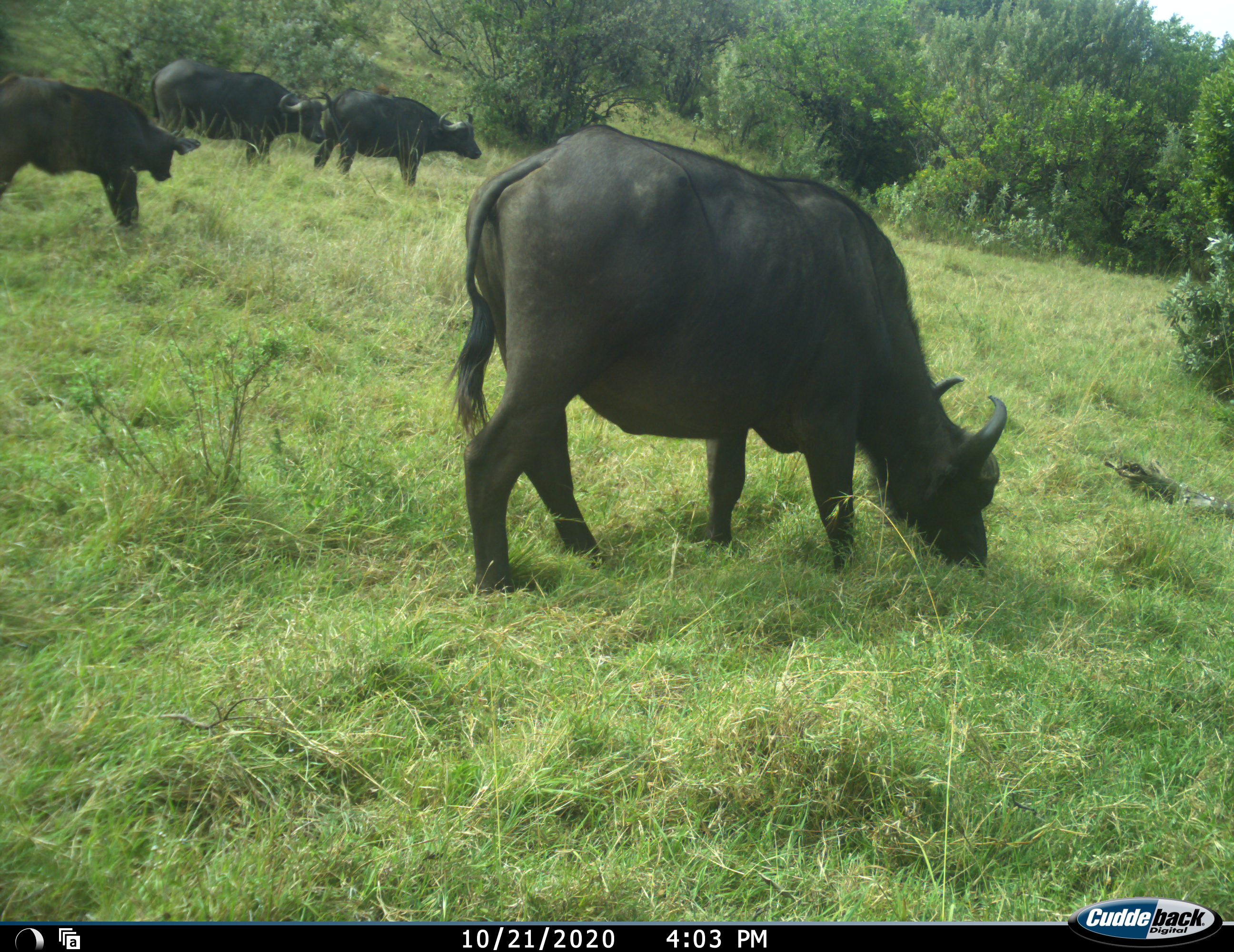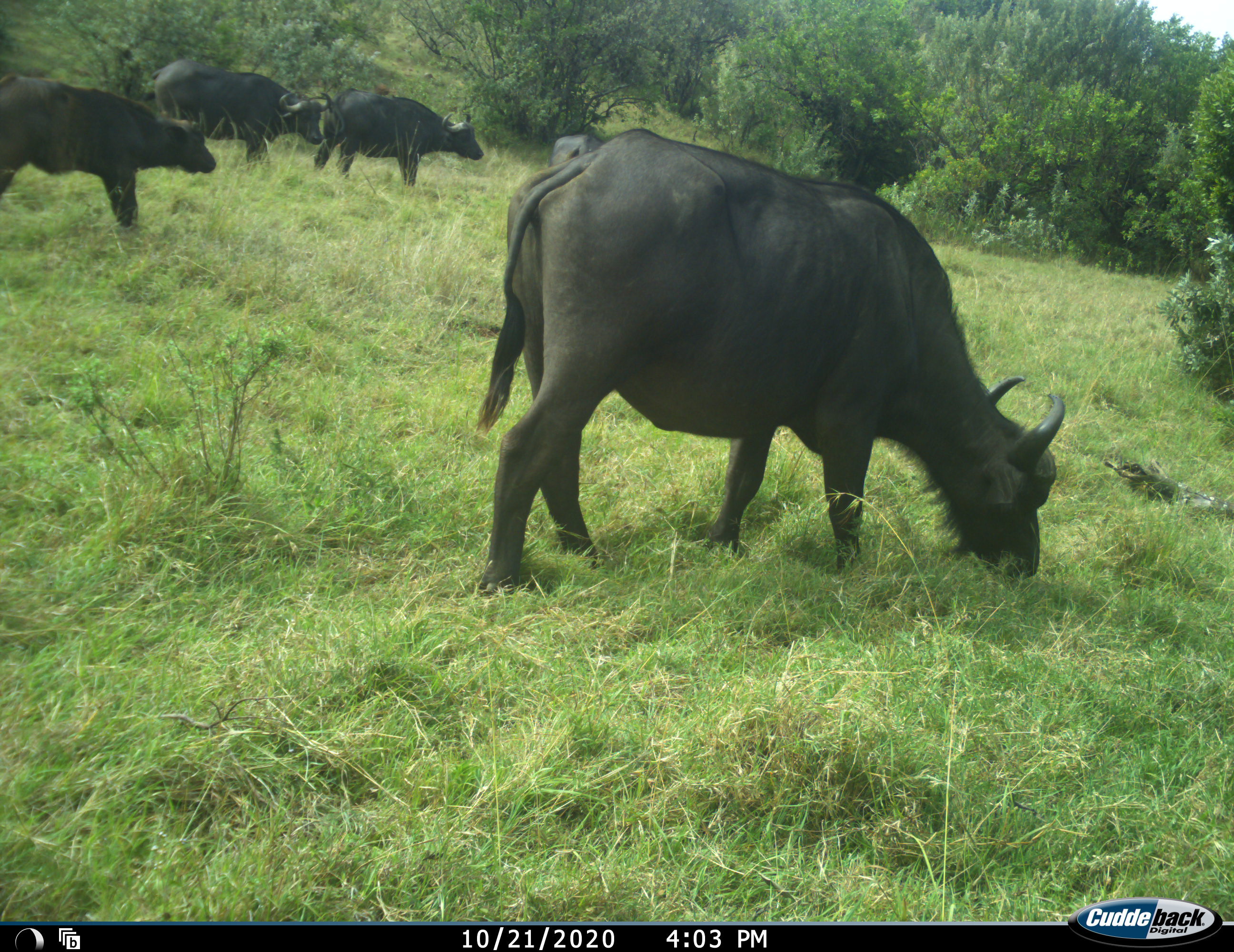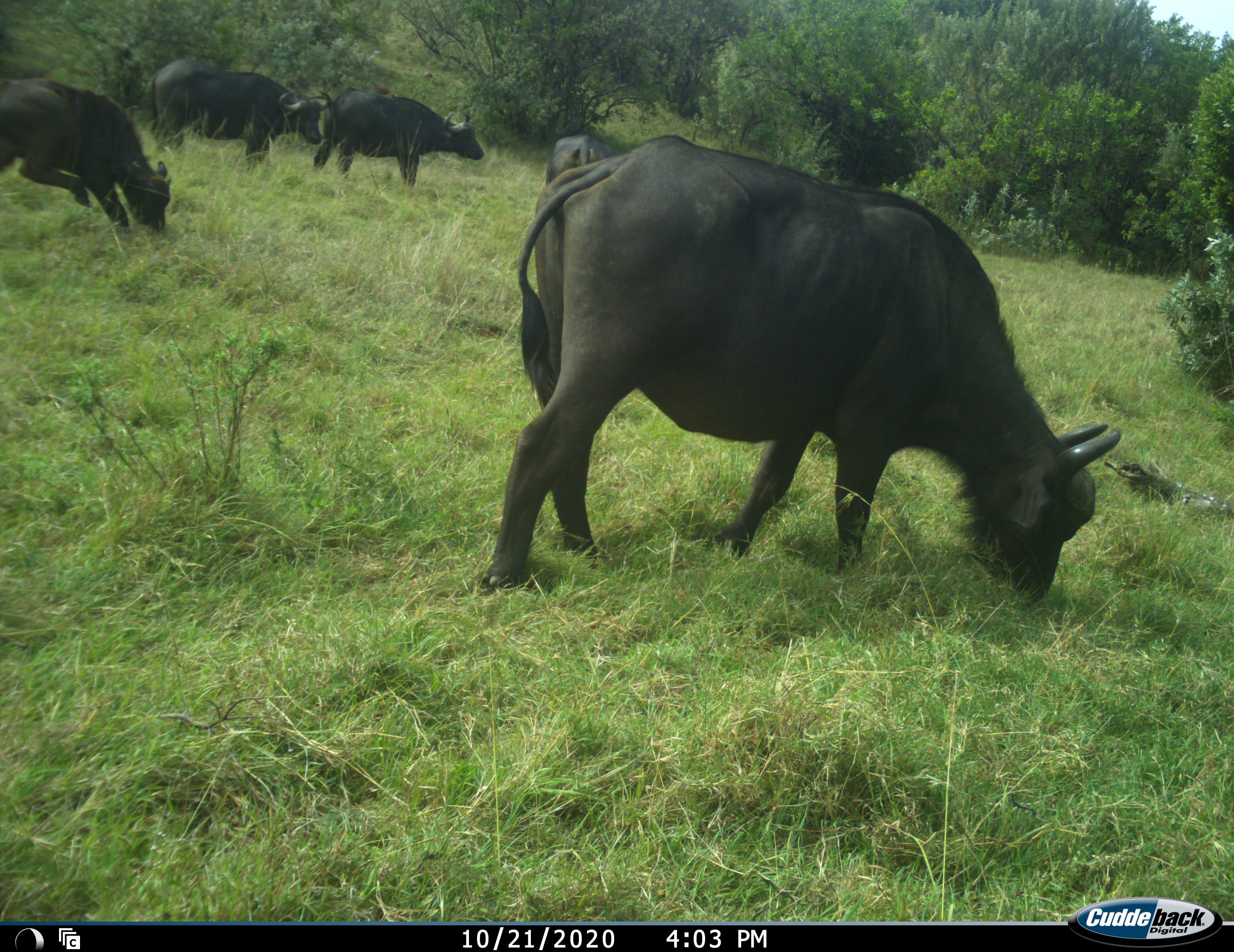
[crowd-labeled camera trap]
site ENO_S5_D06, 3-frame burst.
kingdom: Animalia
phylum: Chordata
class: Mammalia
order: Artiodactyla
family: Bovidae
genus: Syncerus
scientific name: Syncerus caffer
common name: african buffalo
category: buffalo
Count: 5.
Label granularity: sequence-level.